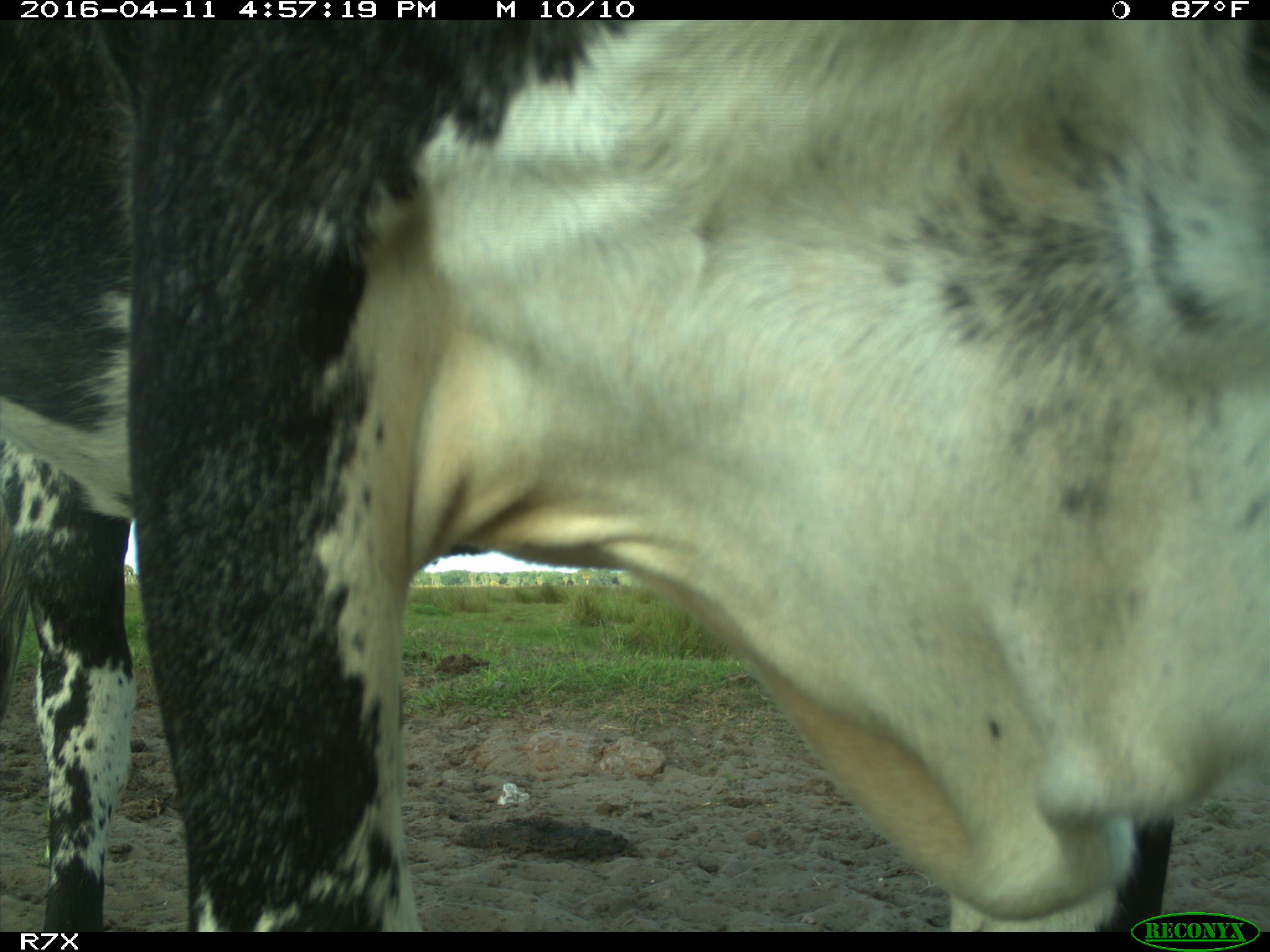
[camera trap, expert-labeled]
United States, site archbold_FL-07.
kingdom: Animalia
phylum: Chordata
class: Mammalia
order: Artiodactyla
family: Bovidae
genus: Bos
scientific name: Bos taurus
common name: domestic cow